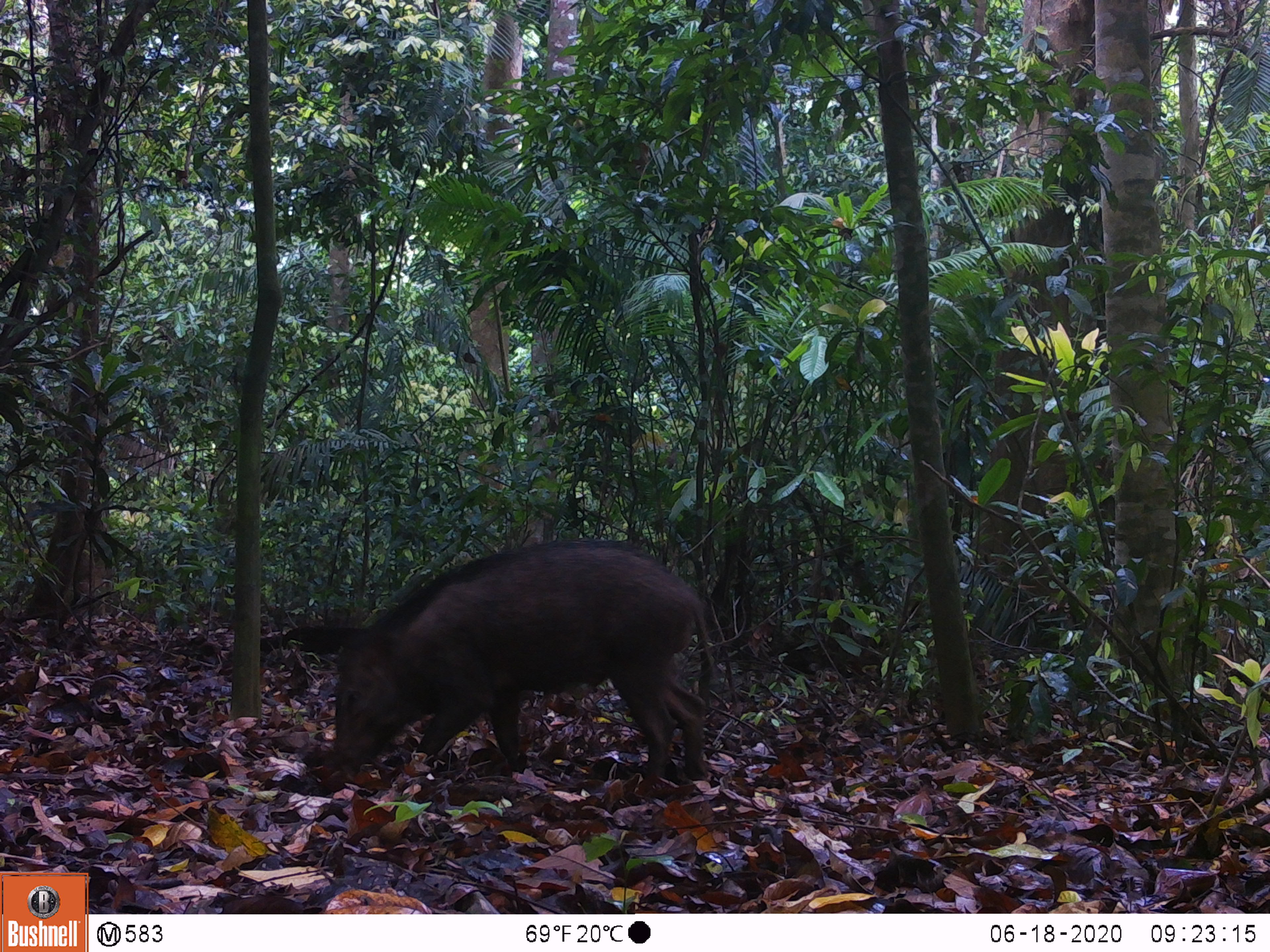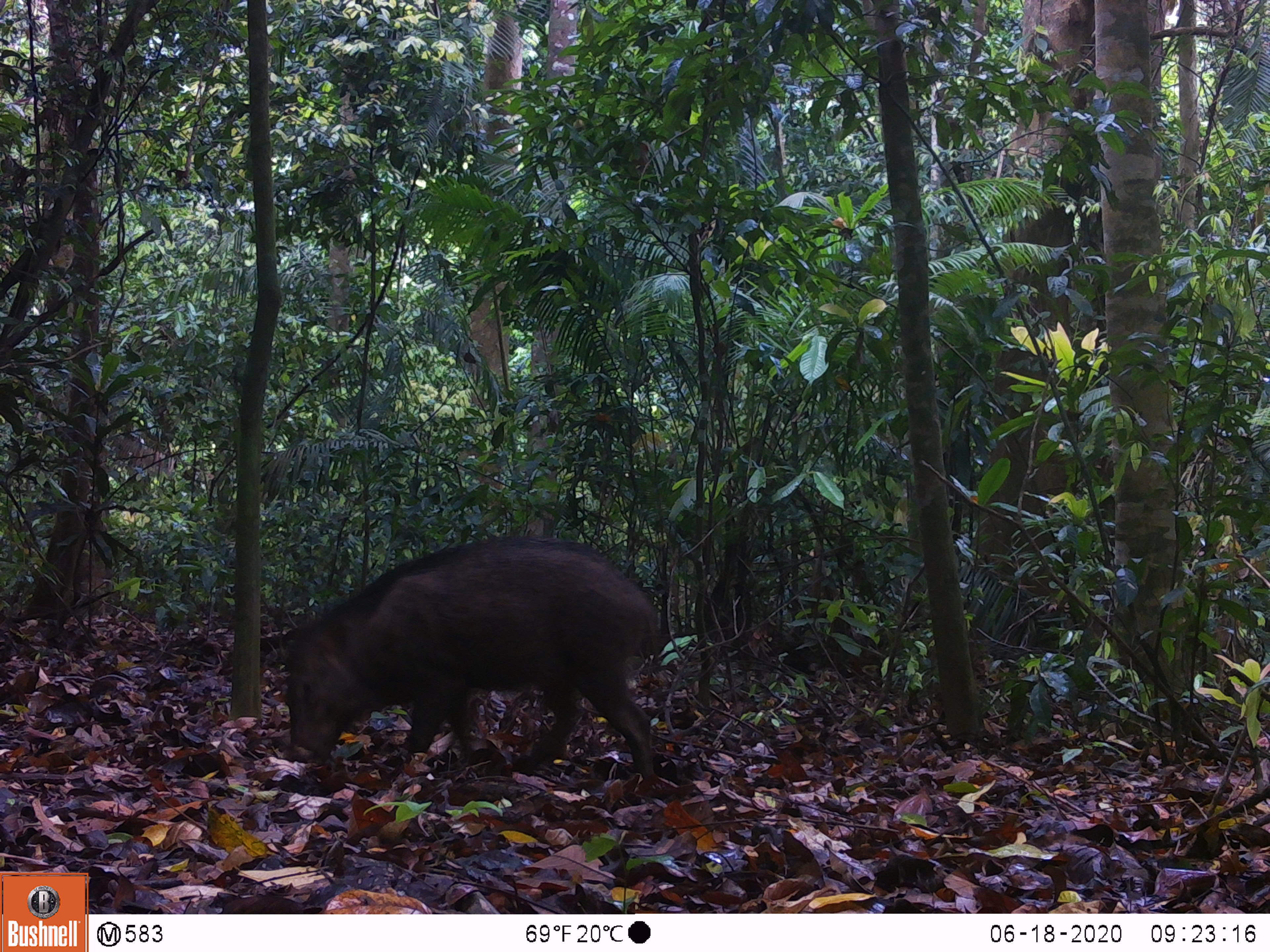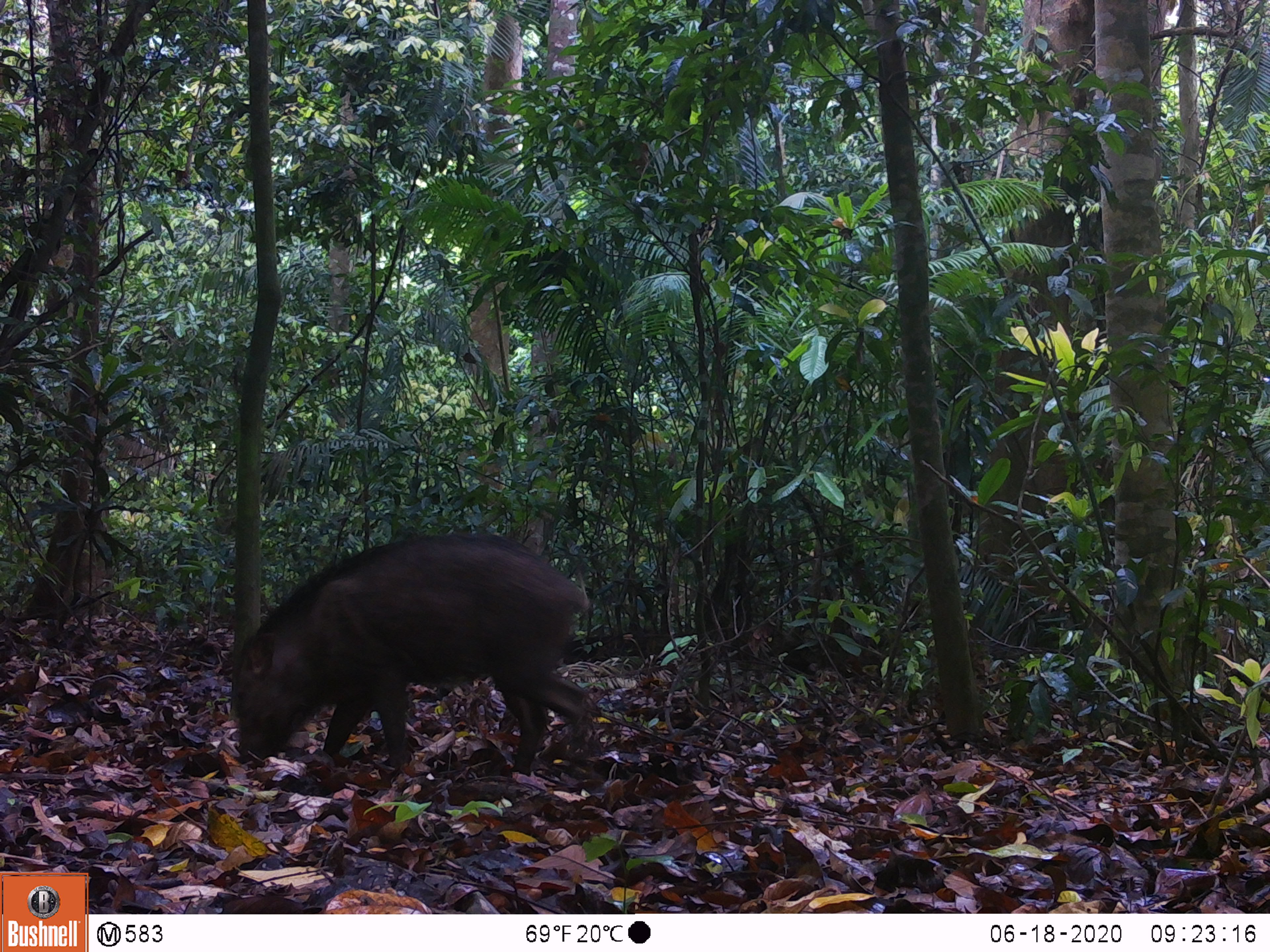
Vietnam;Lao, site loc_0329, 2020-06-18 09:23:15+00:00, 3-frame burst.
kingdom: Animalia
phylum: Chordata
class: Mammalia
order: Artiodactyla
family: Suidae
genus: Sus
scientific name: Sus scrofa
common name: eurasian wild pig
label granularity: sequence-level